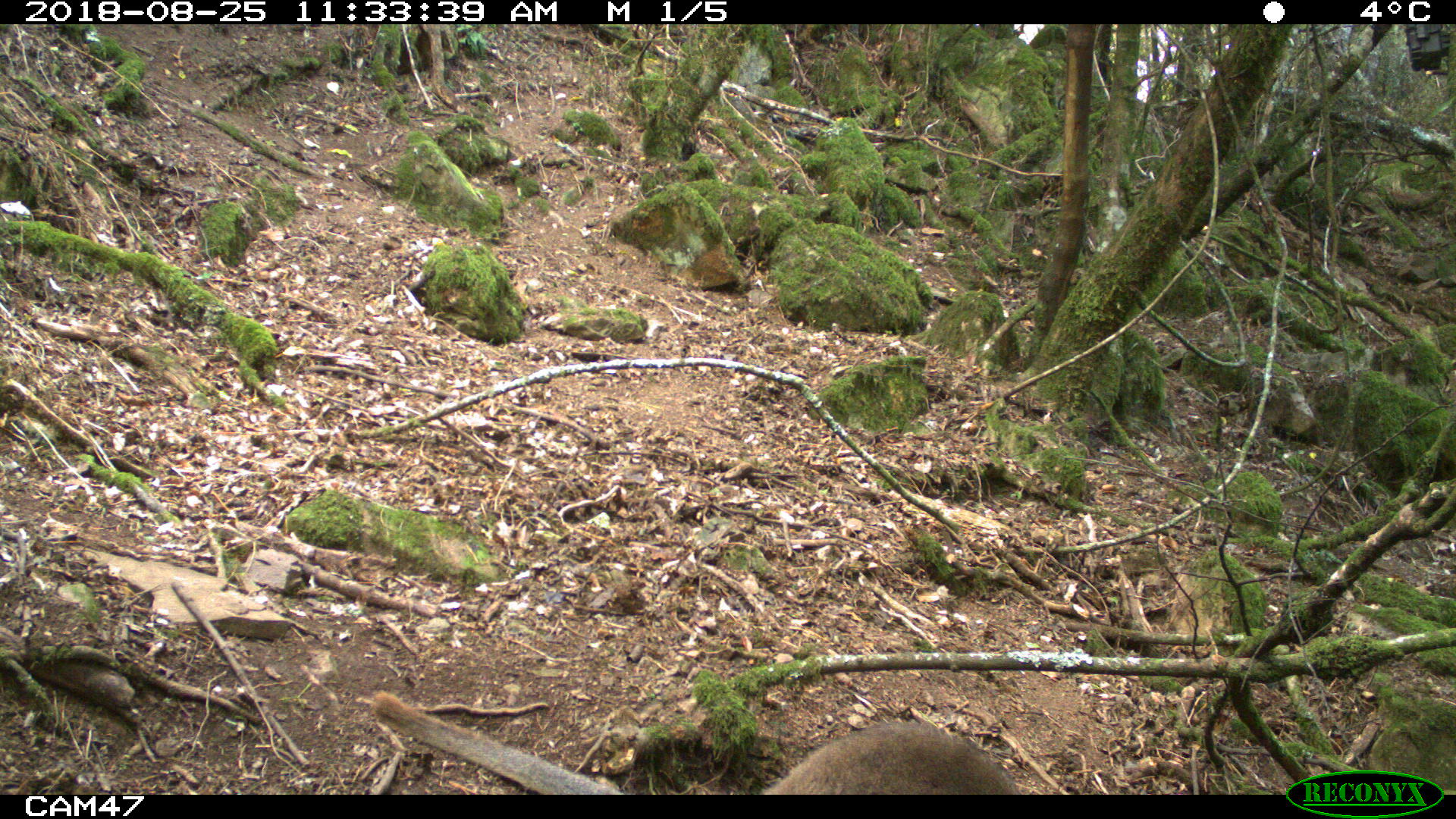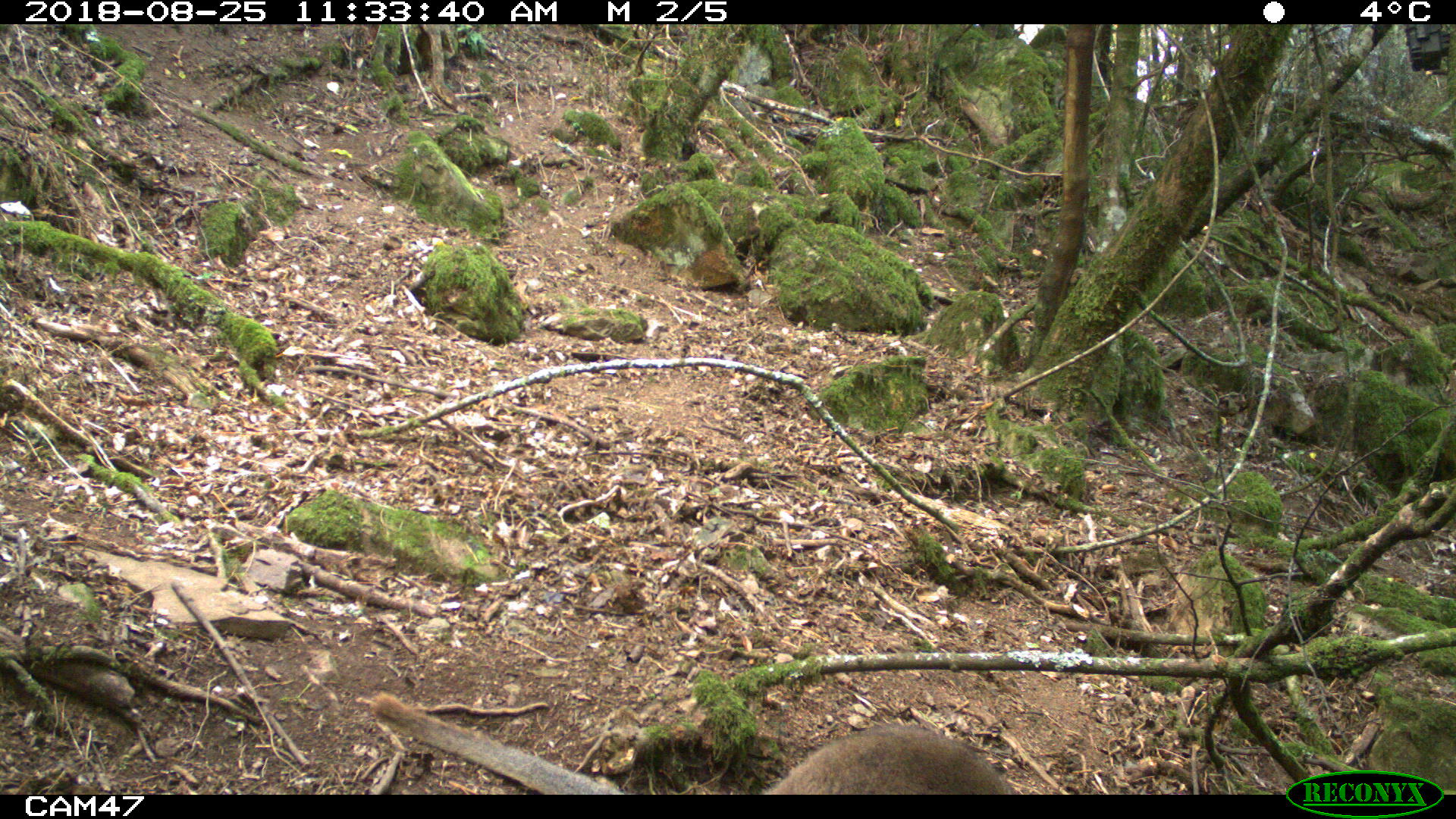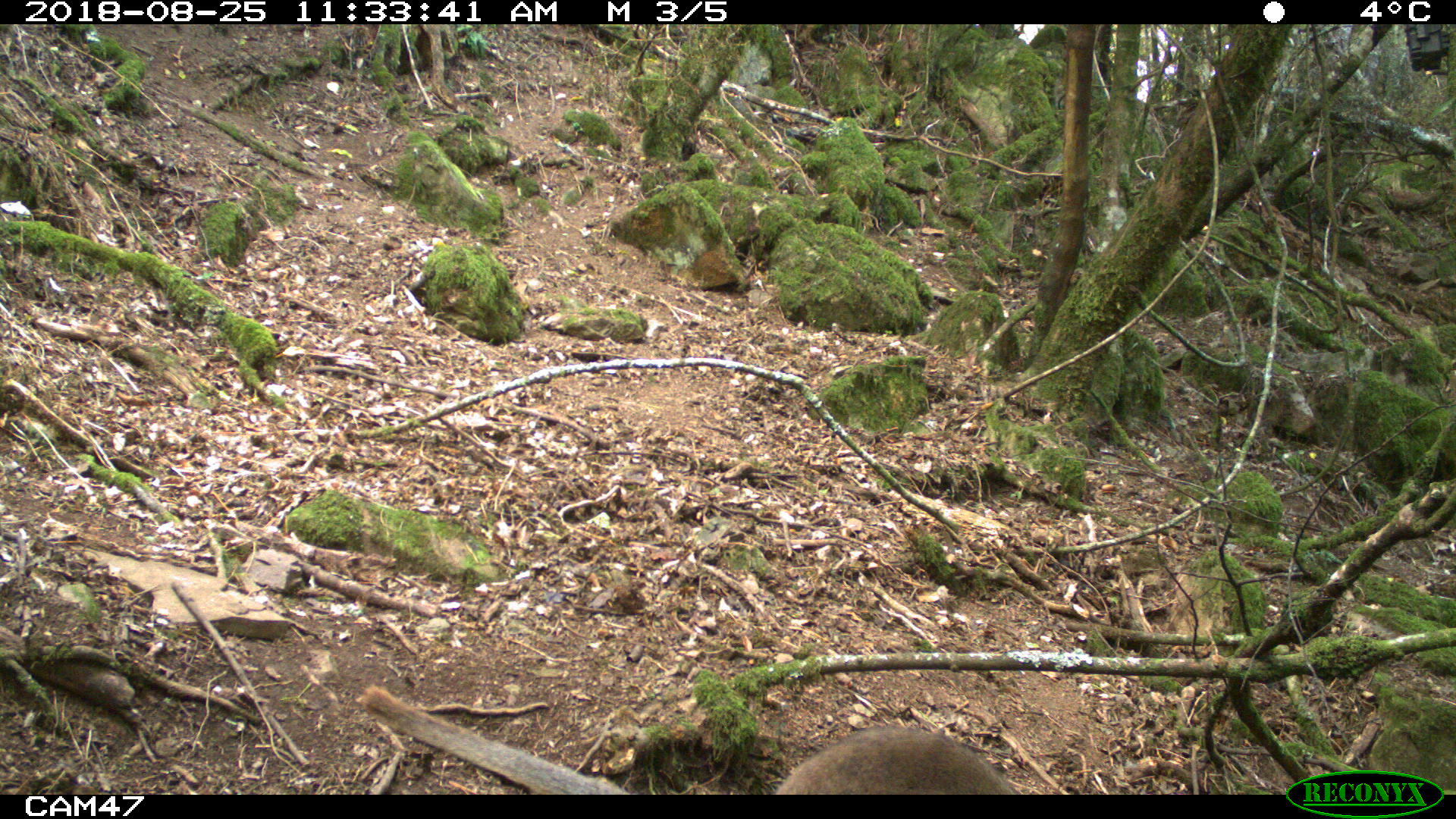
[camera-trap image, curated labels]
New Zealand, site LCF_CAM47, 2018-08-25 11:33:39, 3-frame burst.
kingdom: Animalia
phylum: Chordata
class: Mammalia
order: Diprotodontia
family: Macropodidae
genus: Notamacropus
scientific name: Notamacropus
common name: wallaby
Wallaby (Notamacropus).